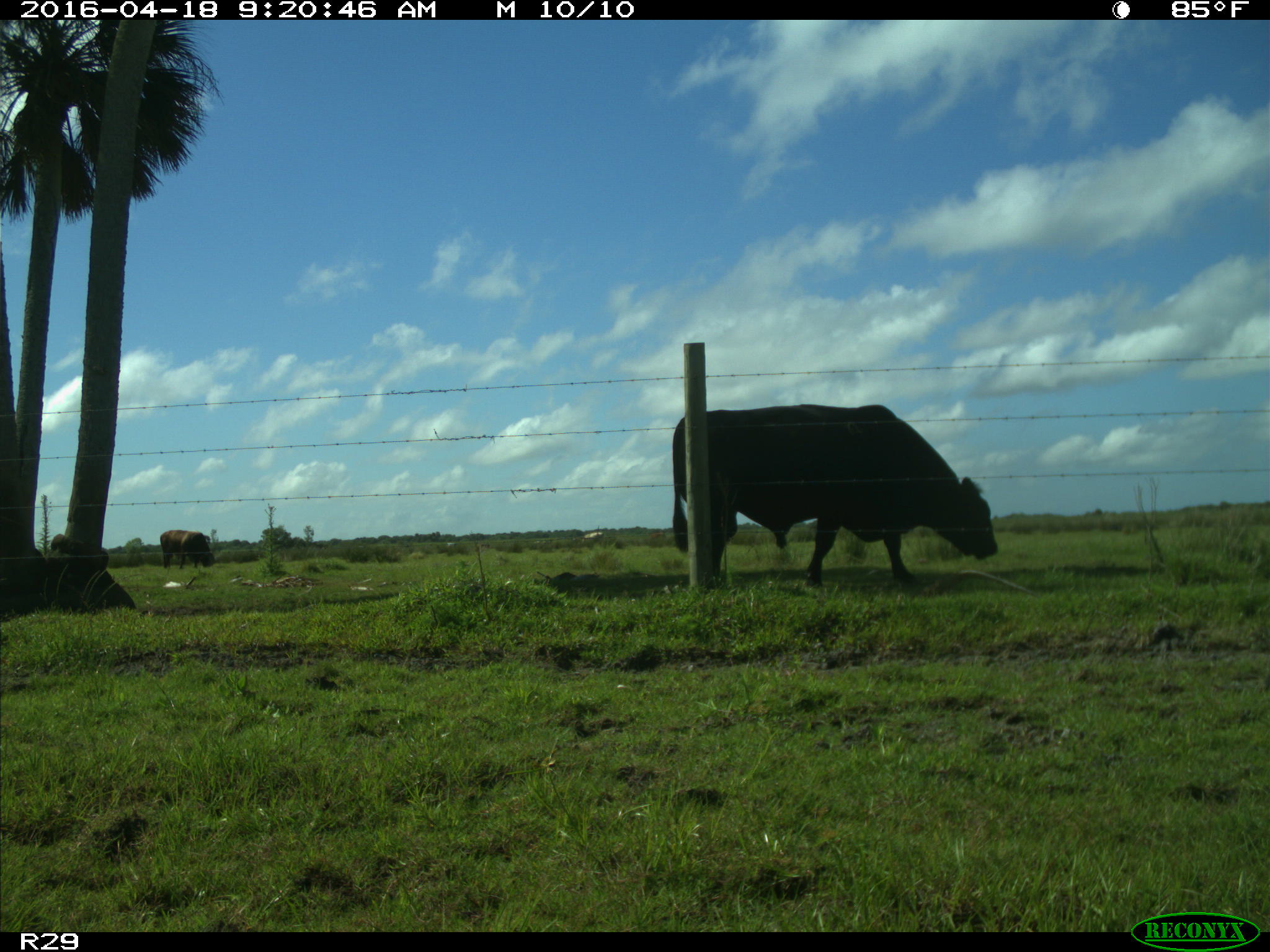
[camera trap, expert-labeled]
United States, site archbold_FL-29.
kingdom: Animalia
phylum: Chordata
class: Mammalia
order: Artiodactyla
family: Bovidae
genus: Bos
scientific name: Bos taurus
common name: domestic cow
Bos taurus (domestic cow).